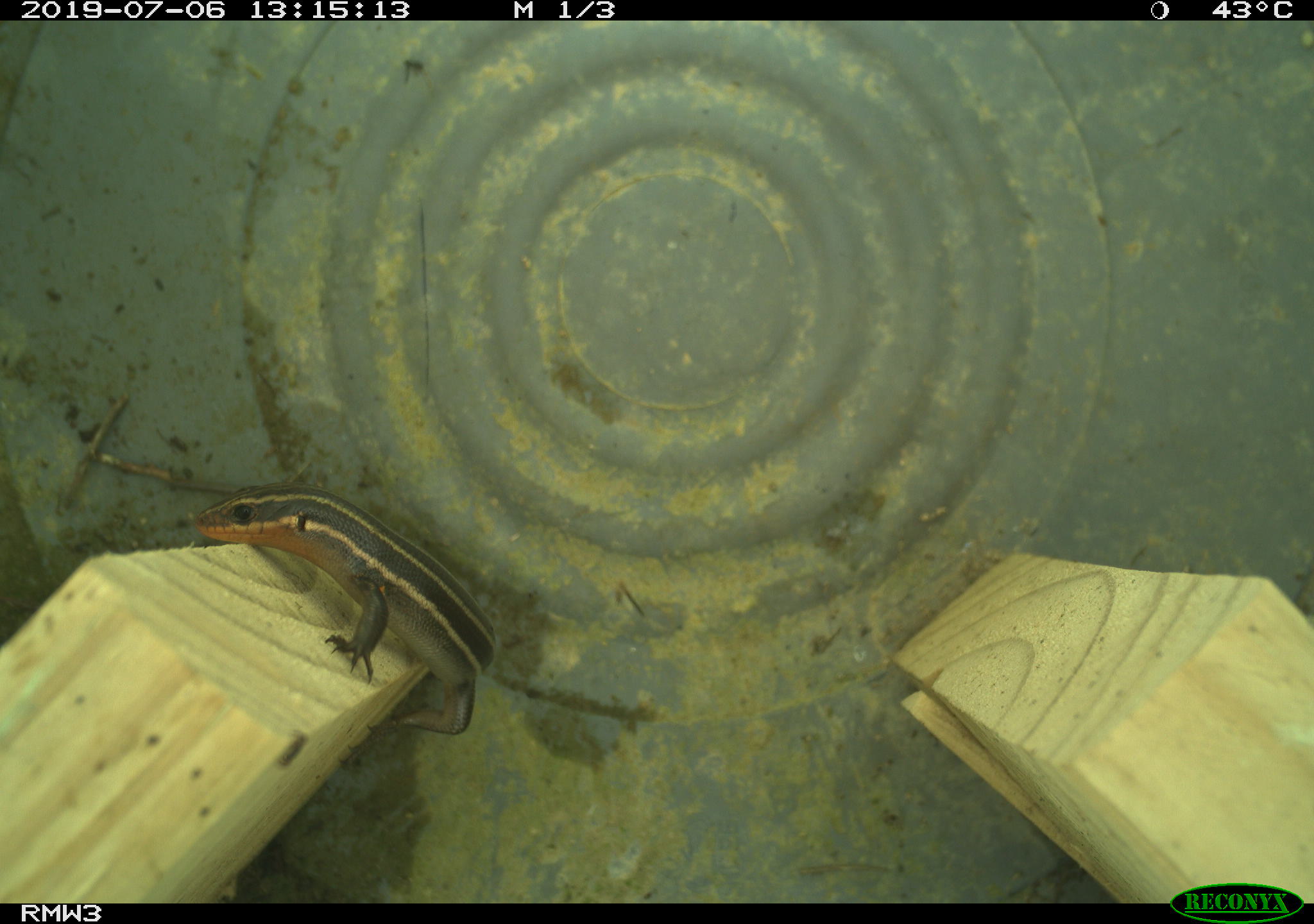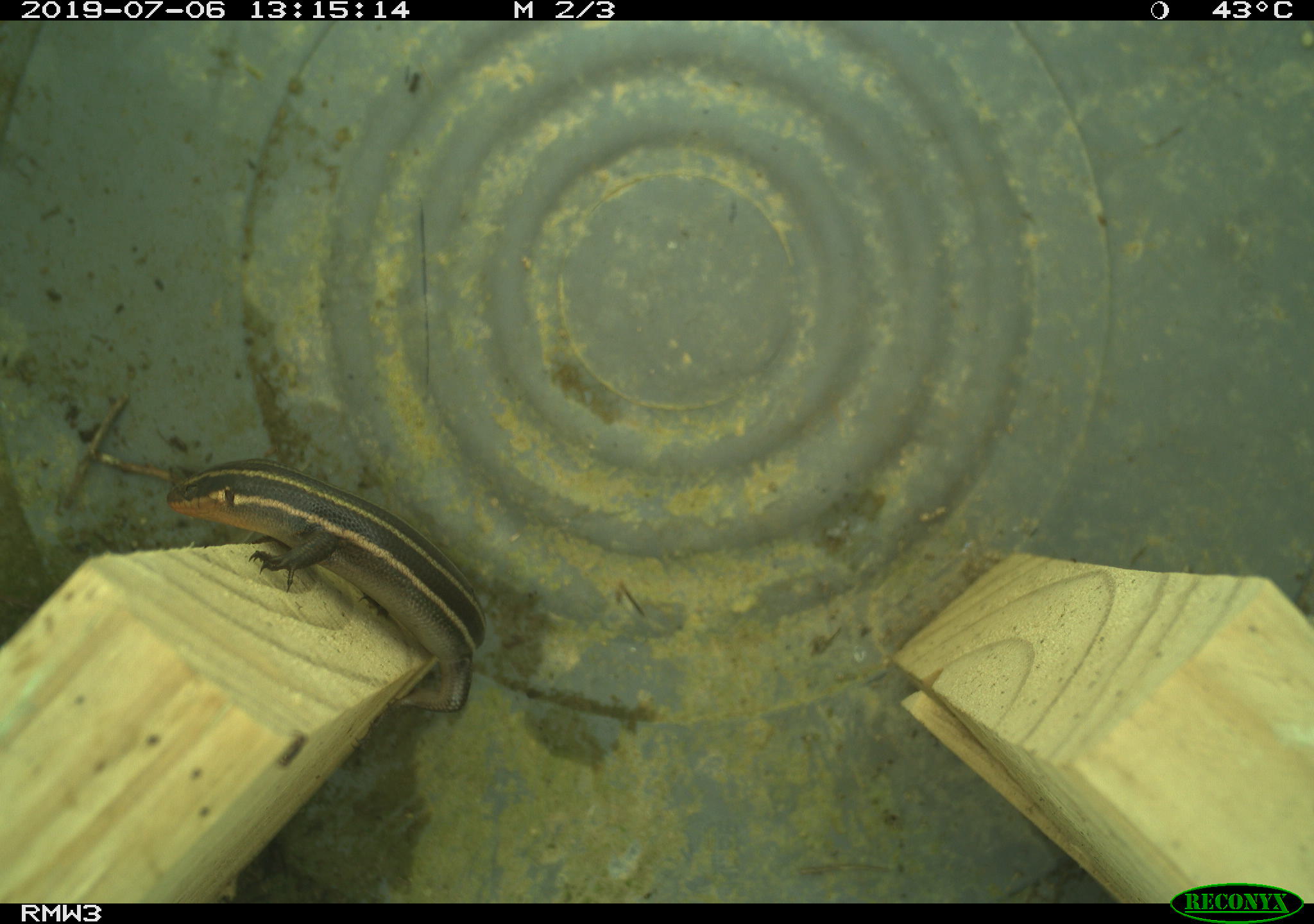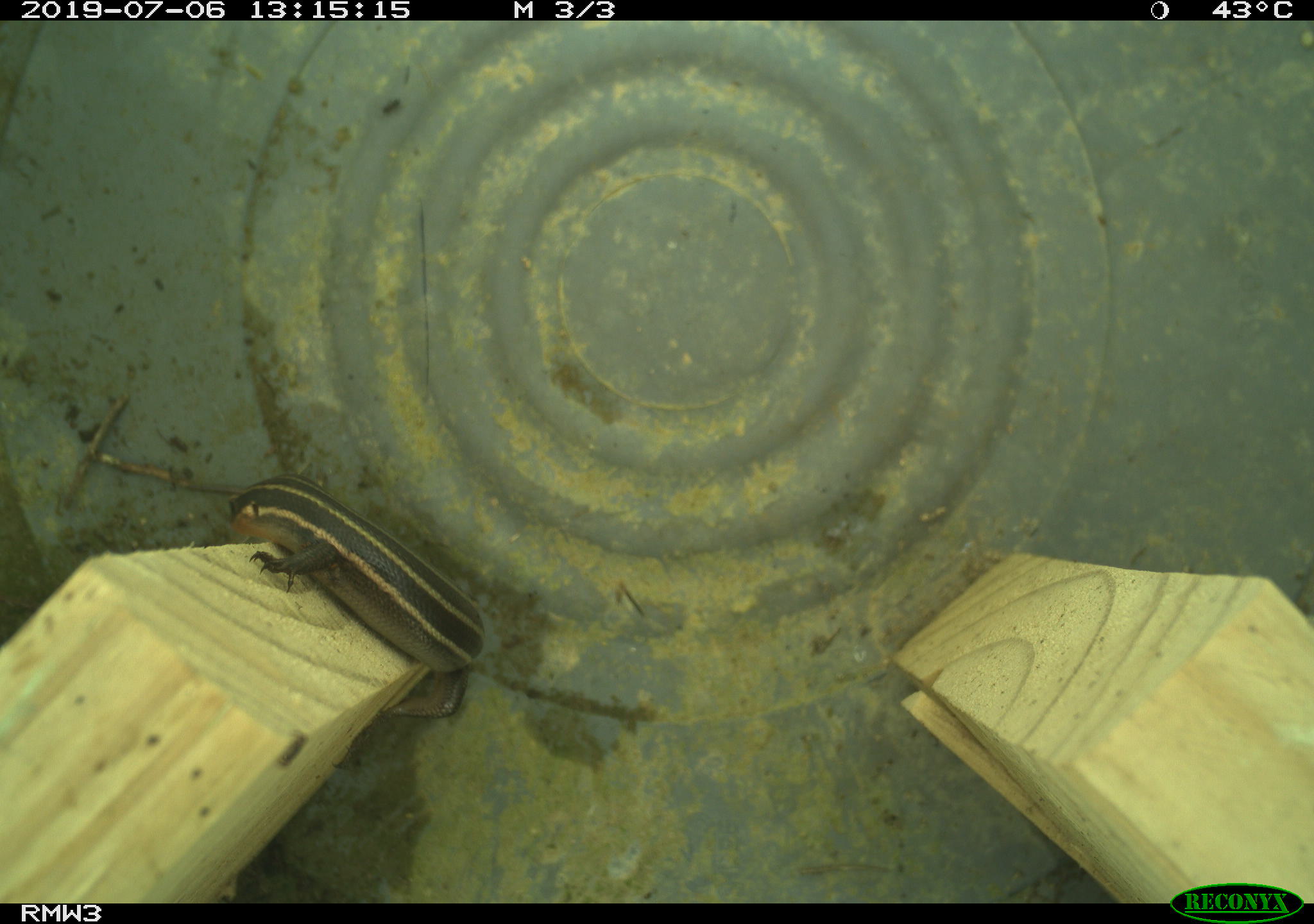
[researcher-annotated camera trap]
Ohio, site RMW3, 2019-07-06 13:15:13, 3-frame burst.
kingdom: Animalia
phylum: Chordata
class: Reptilia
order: Squamata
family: Scincidae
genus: Plestiodon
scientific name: Plestiodon fasciatus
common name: common five-lined skink